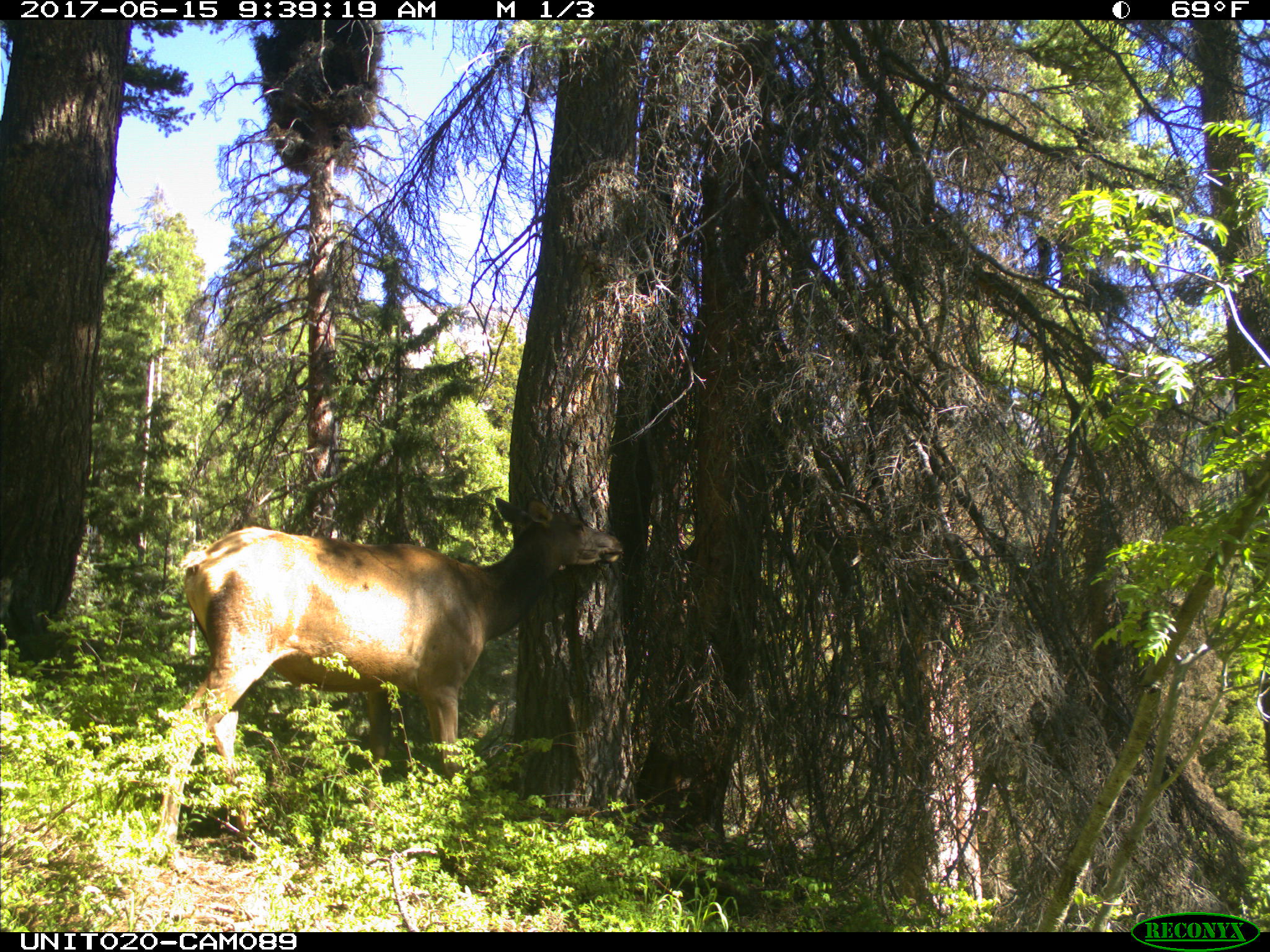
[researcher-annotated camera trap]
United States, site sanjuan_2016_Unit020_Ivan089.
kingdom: Animalia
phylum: Chordata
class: Mammalia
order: Artiodactyla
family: Cervidae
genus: Cervus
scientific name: Cervus elaphus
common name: red deer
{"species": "Cervus elaphus (red deer)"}